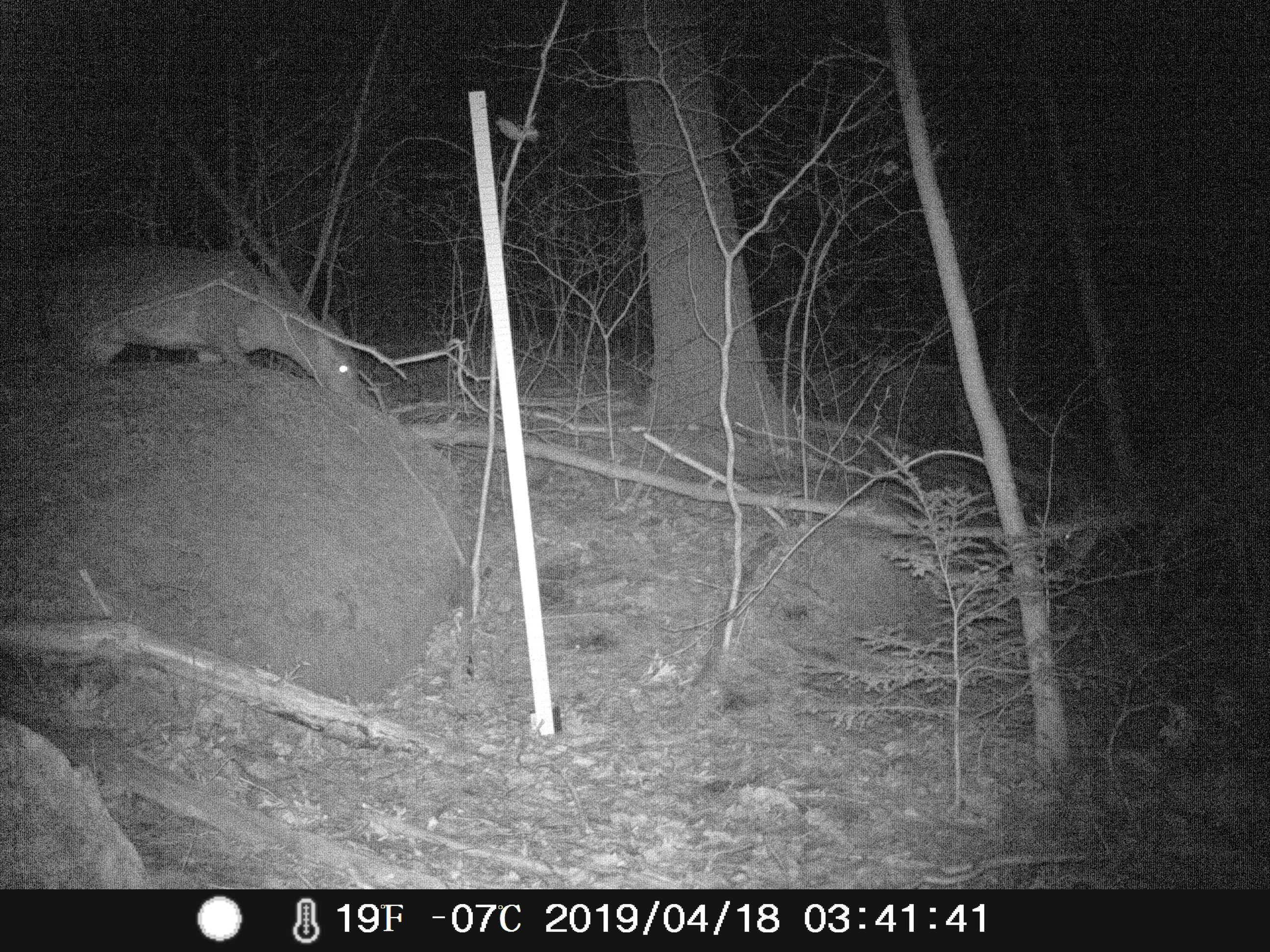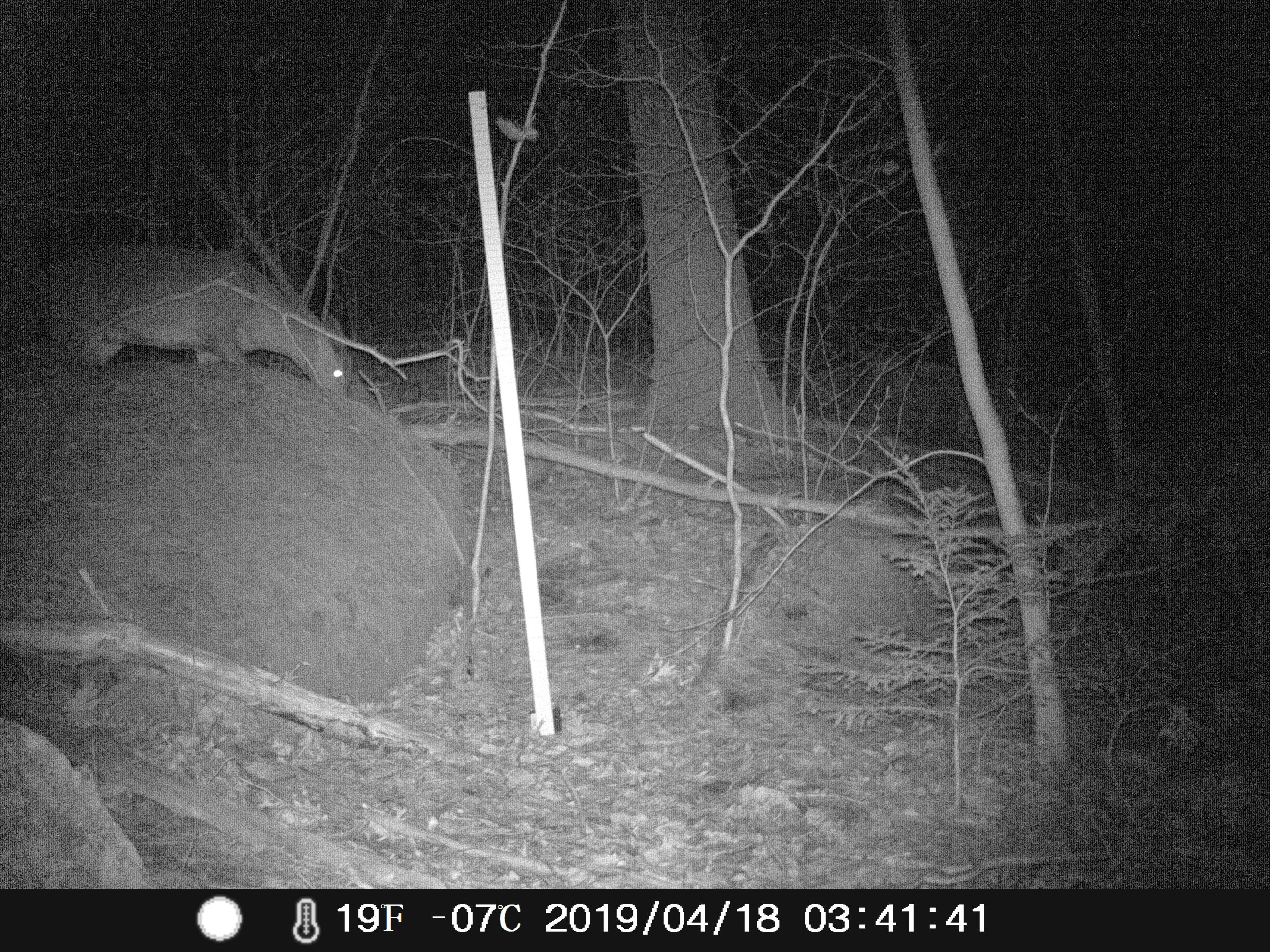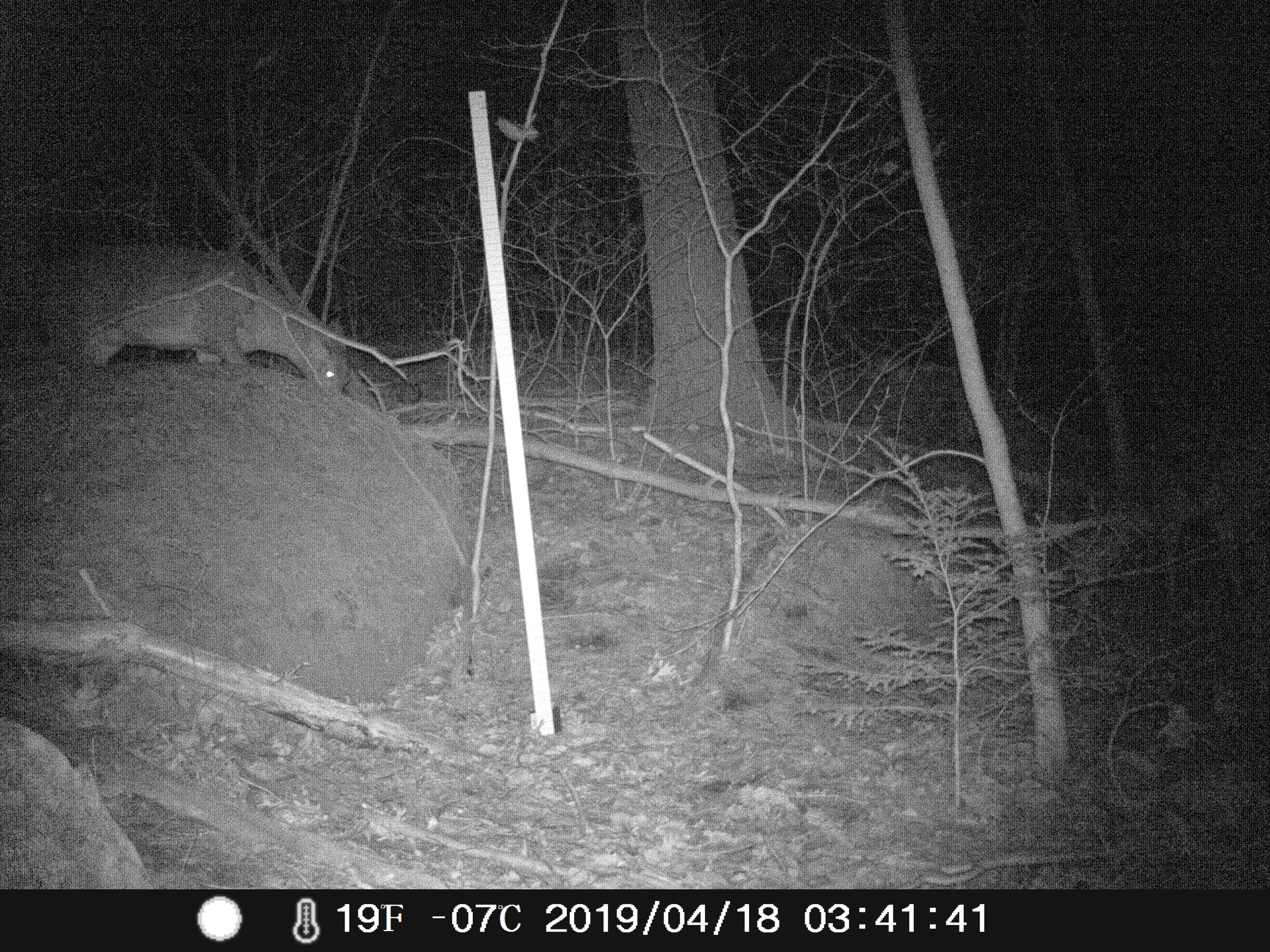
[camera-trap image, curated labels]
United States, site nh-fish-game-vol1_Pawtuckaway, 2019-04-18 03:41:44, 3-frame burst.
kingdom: Animalia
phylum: Chordata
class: Mammalia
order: Artiodactyla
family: Cervidae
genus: Odocoileus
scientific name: Odocoileus virginianus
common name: white-tailed deer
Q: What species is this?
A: White-tailed deer (Odocoileus virginianus).